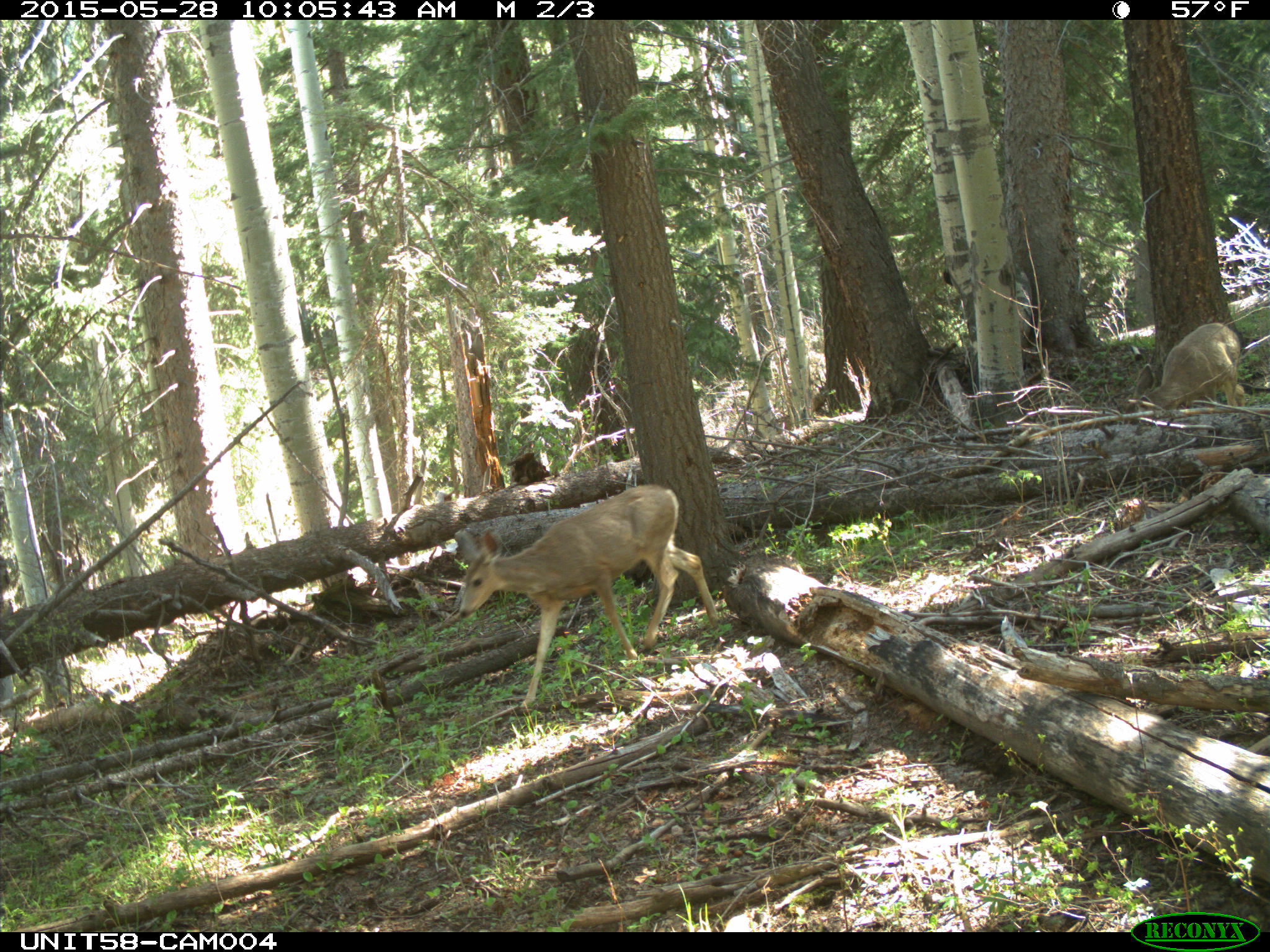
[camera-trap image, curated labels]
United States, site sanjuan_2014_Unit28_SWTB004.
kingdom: Animalia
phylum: Chordata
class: Mammalia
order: Artiodactyla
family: Cervidae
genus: Odocoileus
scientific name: Odocoileus hemionus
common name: mule deer